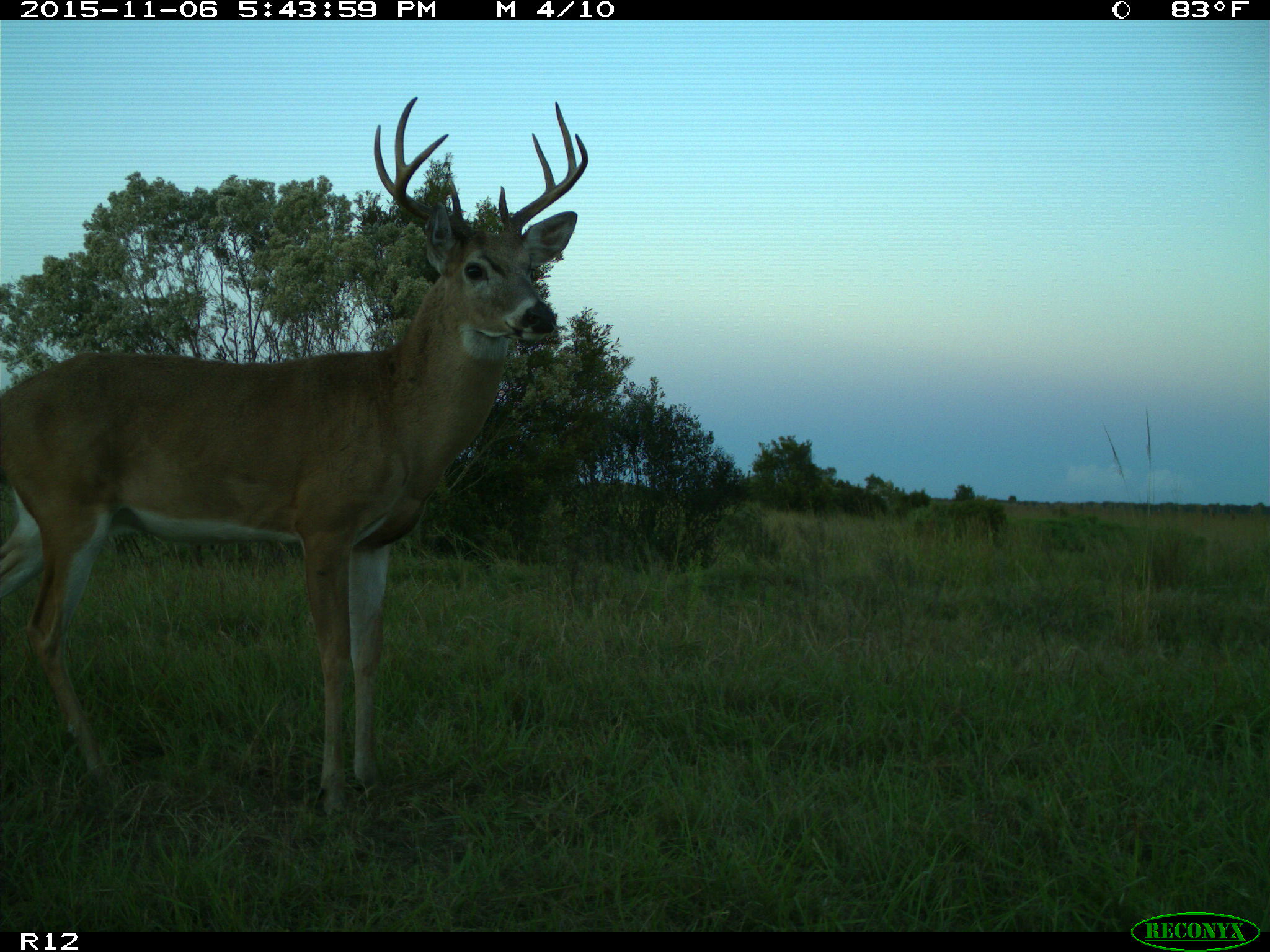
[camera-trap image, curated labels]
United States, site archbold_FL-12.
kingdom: Animalia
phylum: Chordata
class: Mammalia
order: Artiodactyla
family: Cervidae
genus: Odocoileus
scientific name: Odocoileus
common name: deer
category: unidentified deer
Unidentified deer (deer) (Odocoileus).